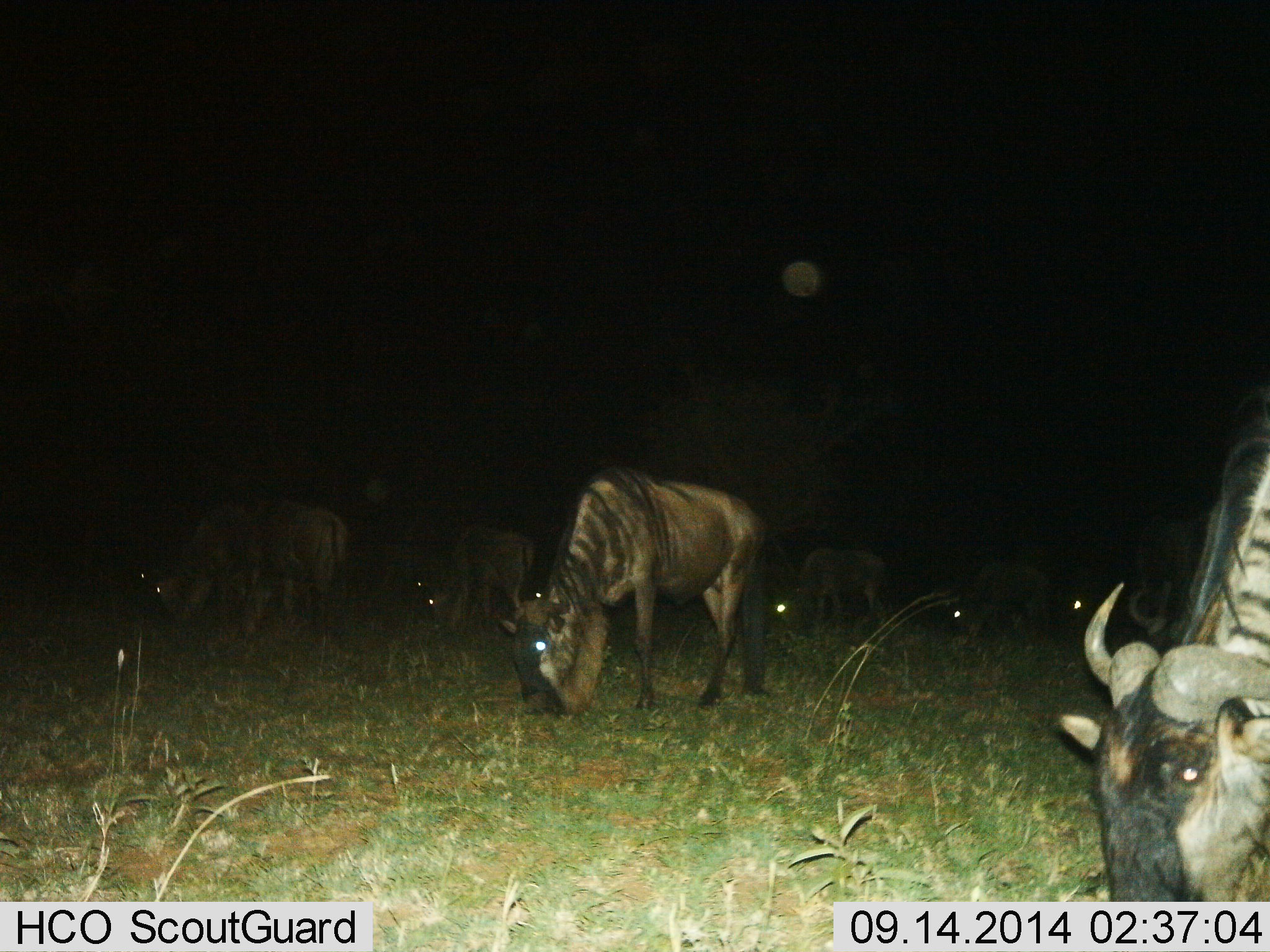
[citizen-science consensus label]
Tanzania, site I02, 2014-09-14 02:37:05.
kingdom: Animalia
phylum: Chordata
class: Mammalia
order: Artiodactyla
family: Bovidae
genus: Connochaetes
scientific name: Connochaetes taurinus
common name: blue wildebeest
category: wildebeest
Wildebeest (blue wildebeest) (Connochaetes taurinus), count 10. Behavior (volunteer vote fractions): standing 30%, resting 0%, moving 0%, interacting 0%. Young present (vote fraction): 0%. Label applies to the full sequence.